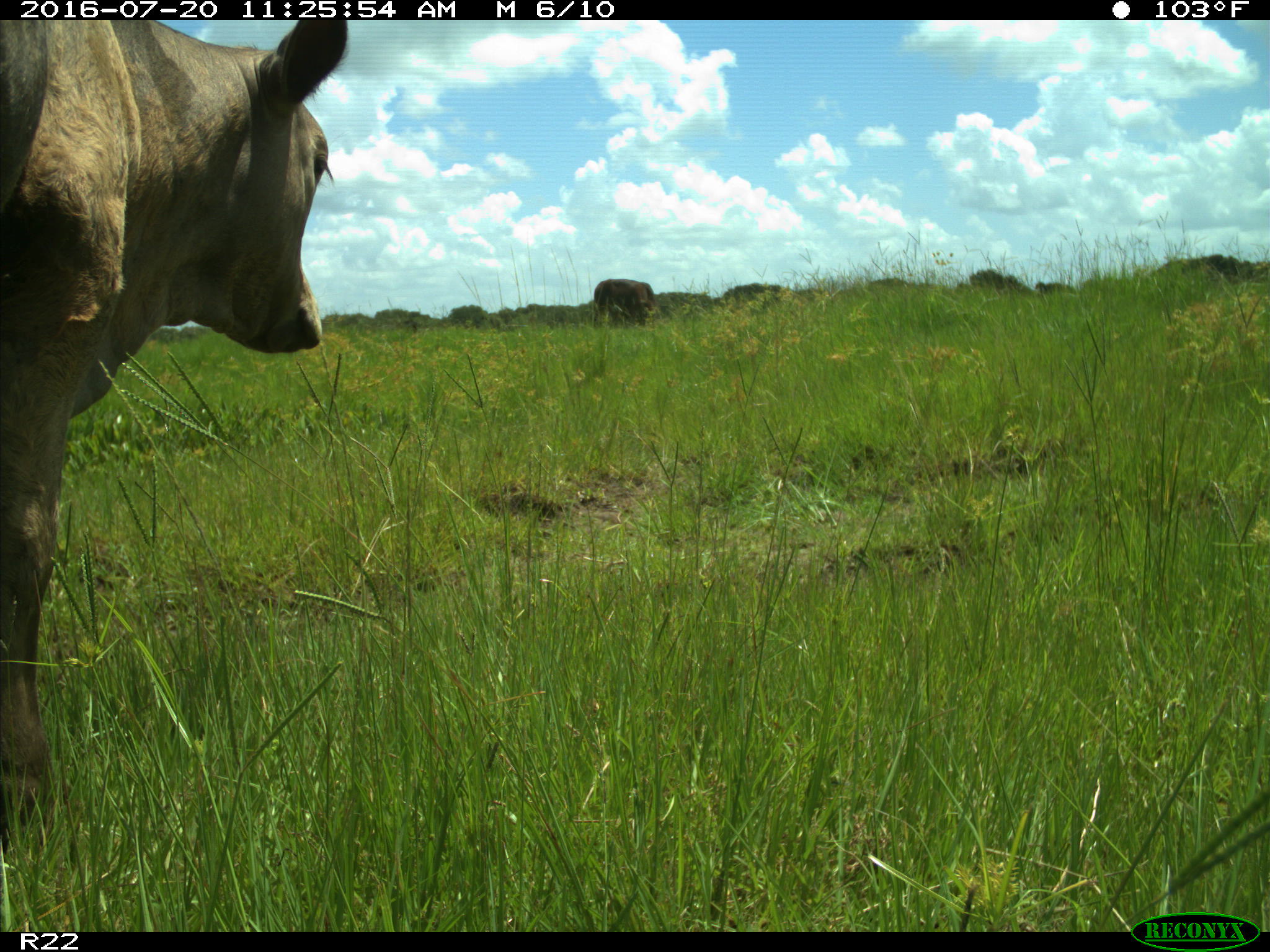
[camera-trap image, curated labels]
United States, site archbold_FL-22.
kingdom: Animalia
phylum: Chordata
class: Mammalia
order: Artiodactyla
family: Bovidae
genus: Bos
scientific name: Bos taurus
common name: domestic cow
Bos taurus (domestic cow).